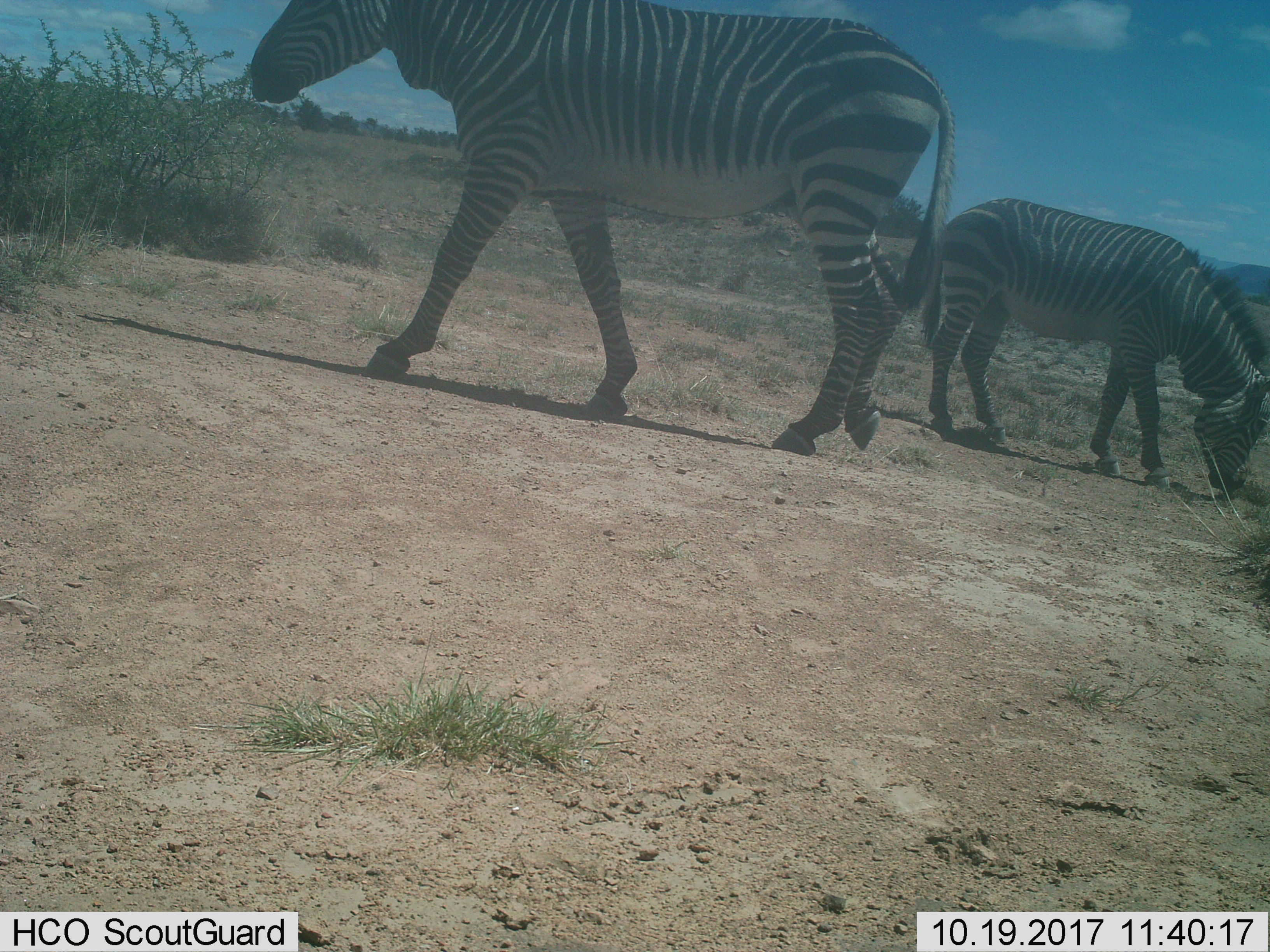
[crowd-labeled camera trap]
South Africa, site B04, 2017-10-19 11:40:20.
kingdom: Animalia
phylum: Chordata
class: Mammalia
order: Perissodactyla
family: Equidae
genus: Equus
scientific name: Equus zebra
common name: mountain zebra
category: zebramountain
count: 2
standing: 88%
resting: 0%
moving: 38%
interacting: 0%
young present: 12%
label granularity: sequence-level